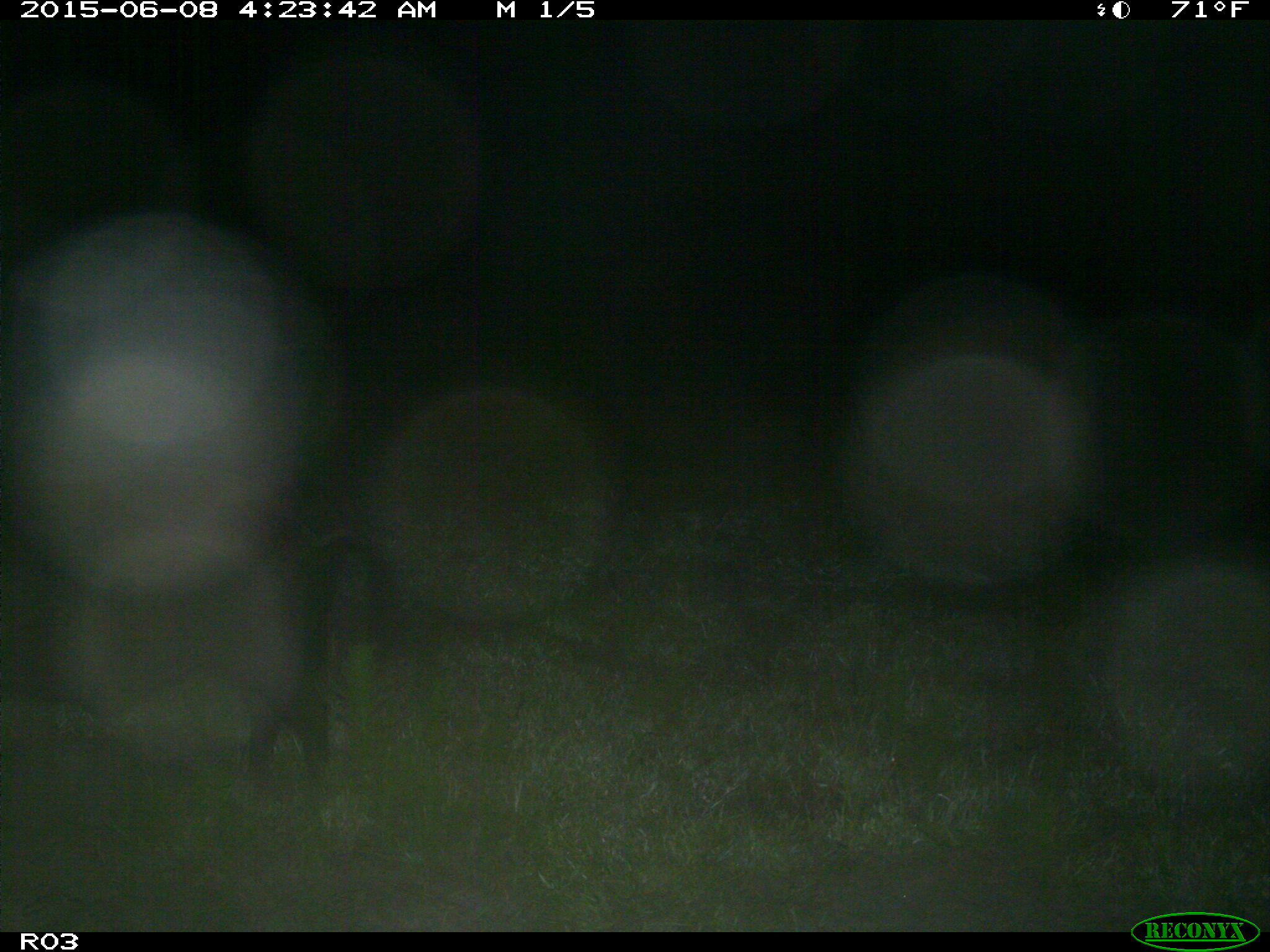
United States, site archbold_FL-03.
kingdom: Animalia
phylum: Chordata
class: Mammalia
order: Artiodactyla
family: Suidae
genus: Sus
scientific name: Sus scrofa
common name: wild boar